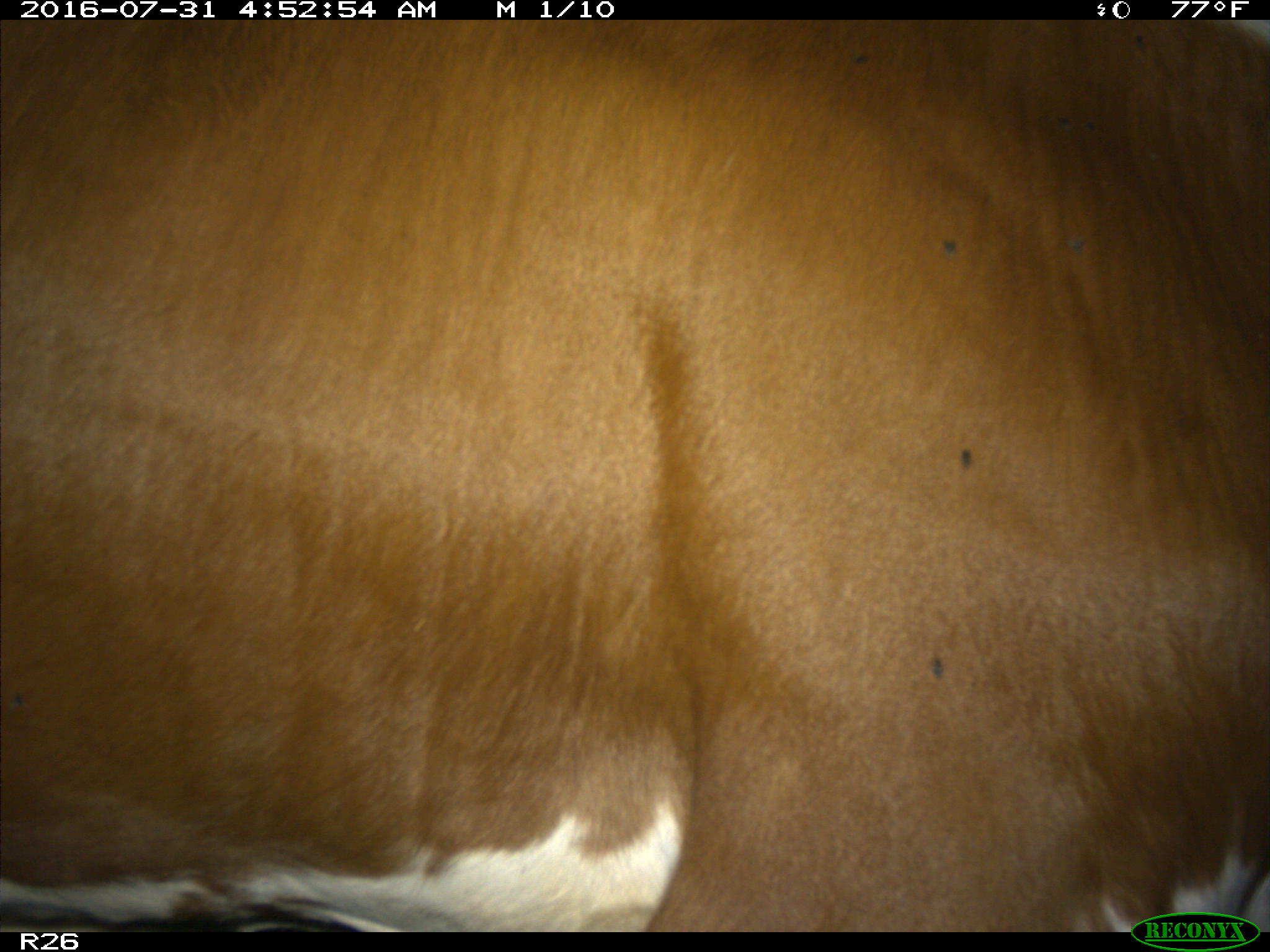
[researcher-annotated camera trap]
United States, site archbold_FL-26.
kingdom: Animalia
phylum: Chordata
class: Mammalia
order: Artiodactyla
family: Bovidae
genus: Bos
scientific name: Bos taurus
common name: domestic cow